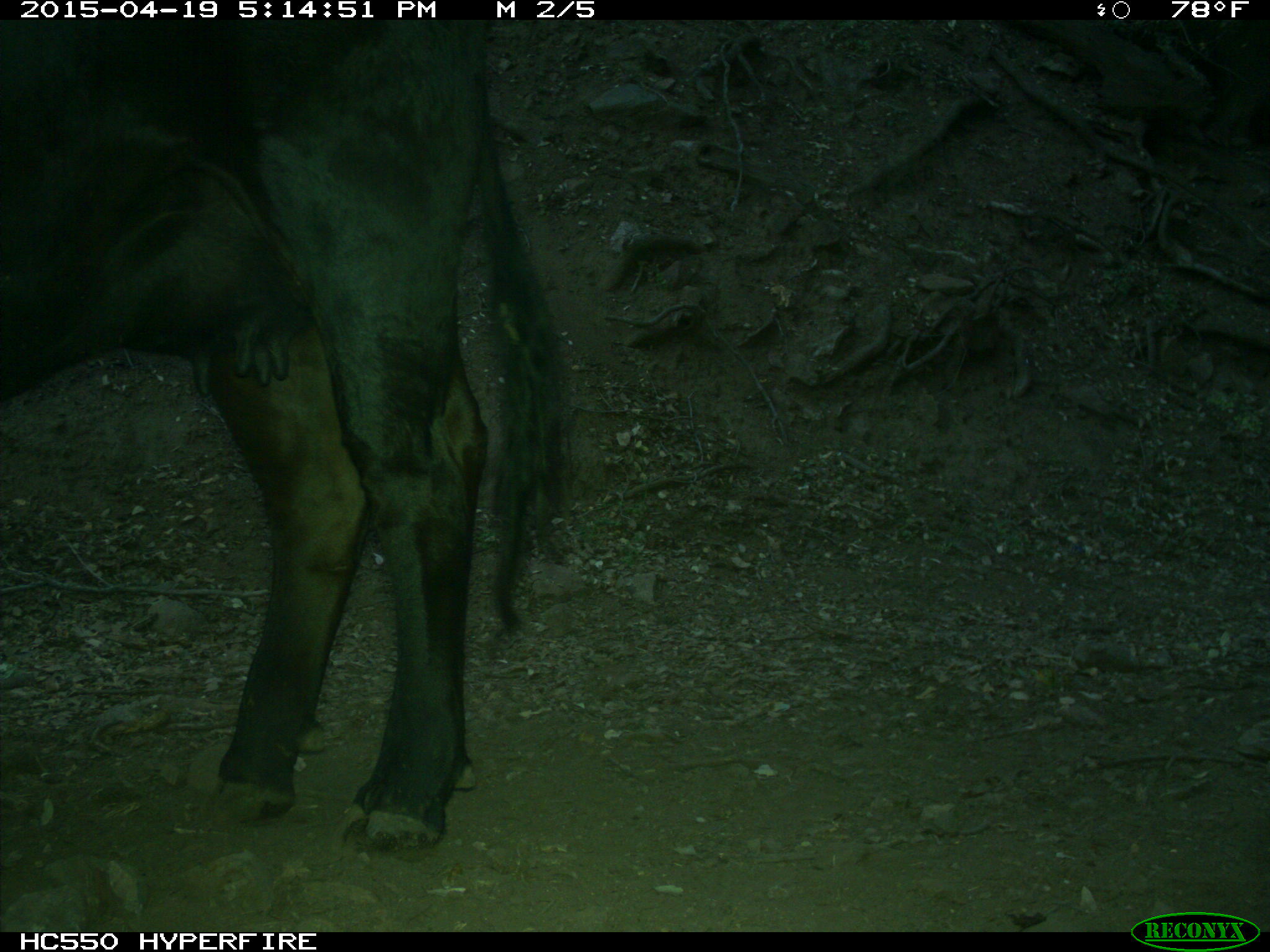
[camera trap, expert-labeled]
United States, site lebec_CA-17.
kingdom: Animalia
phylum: Chordata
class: Mammalia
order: Artiodactyla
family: Bovidae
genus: Bos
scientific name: Bos taurus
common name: domestic cow